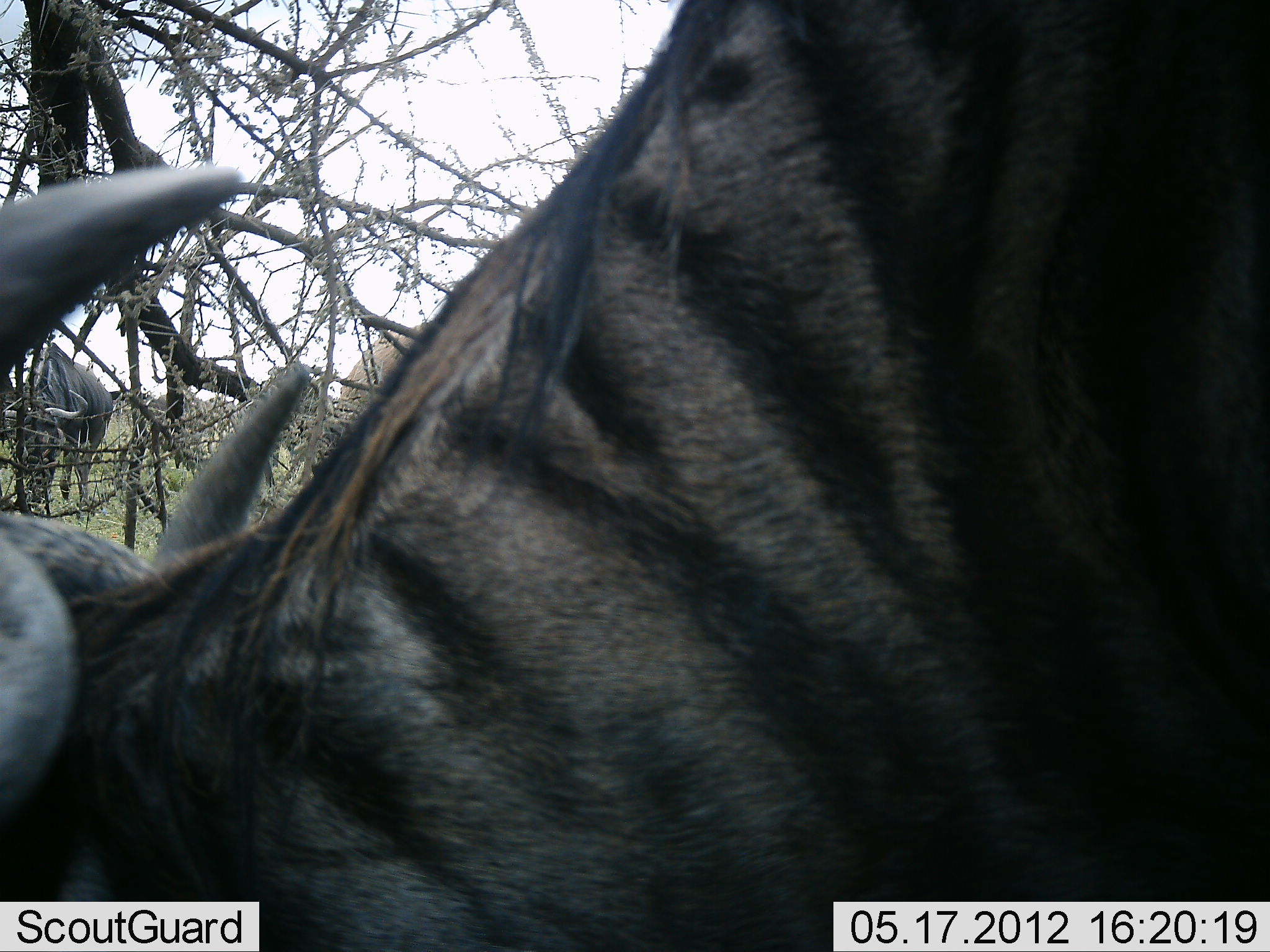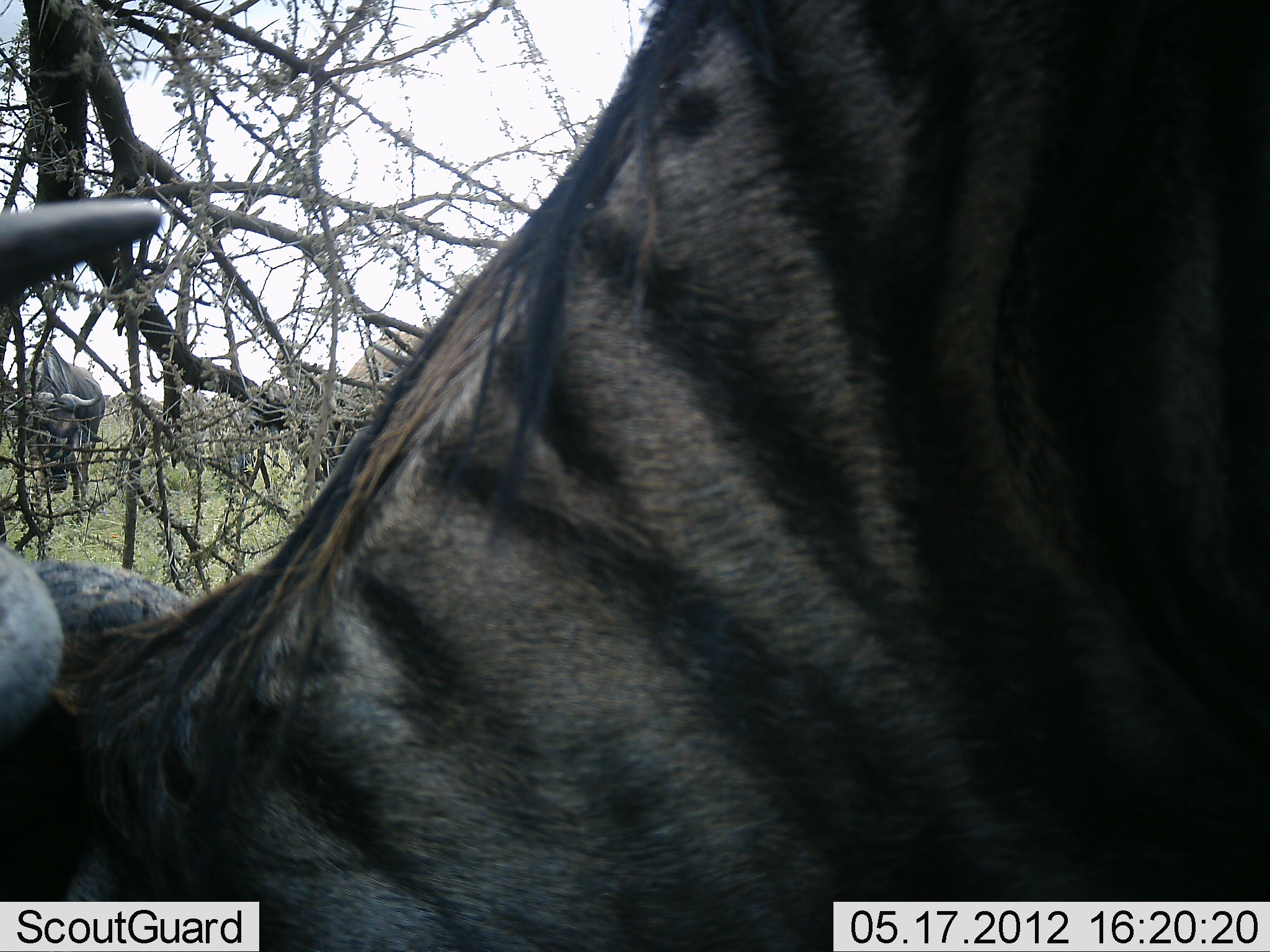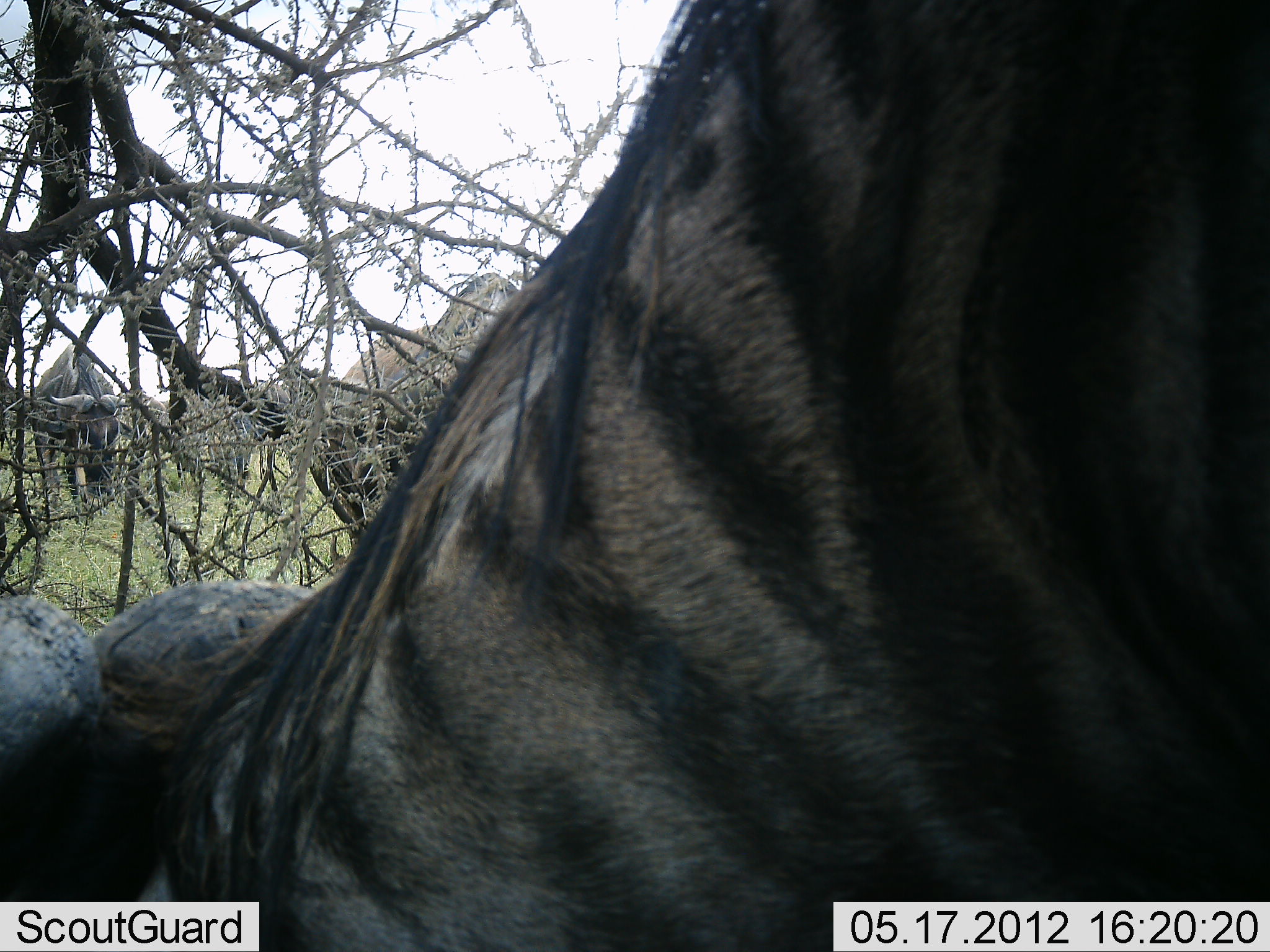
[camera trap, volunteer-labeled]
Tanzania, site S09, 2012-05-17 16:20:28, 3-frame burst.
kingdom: Animalia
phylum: Chordata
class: Mammalia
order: Artiodactyla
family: Bovidae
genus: Connochaetes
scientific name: Connochaetes taurinus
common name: blue wildebeest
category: wildebeest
Wildebeest (blue wildebeest) (Connochaetes taurinus), count 2. Behavior (volunteer vote fractions): standing 60%, resting 10%, moving 10%, interacting 0%. Young present (vote fraction): 0%. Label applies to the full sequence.